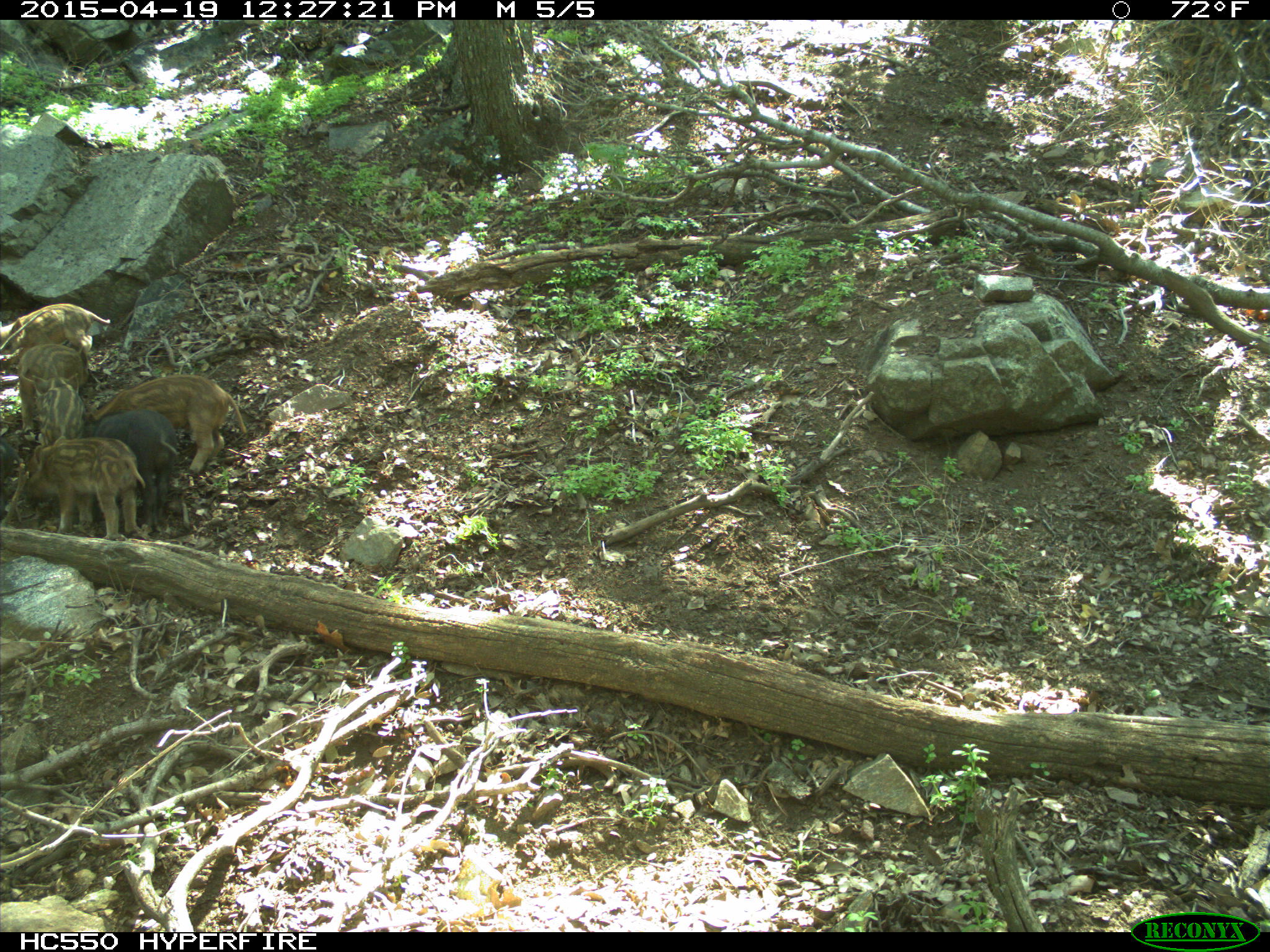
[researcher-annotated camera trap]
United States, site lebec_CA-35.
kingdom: Animalia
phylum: Chordata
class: Mammalia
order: Artiodactyla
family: Suidae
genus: Sus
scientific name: Sus scrofa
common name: wild boar